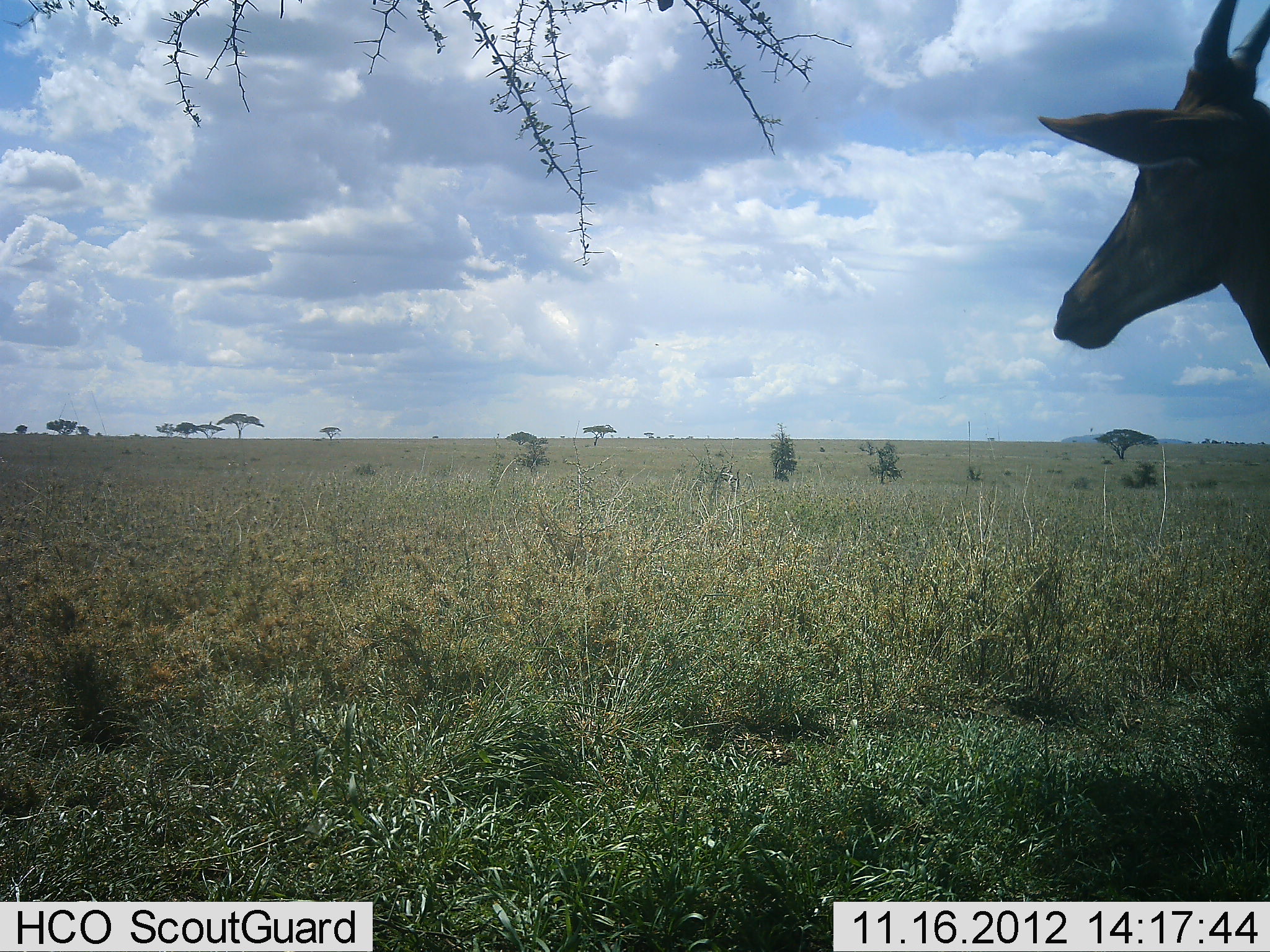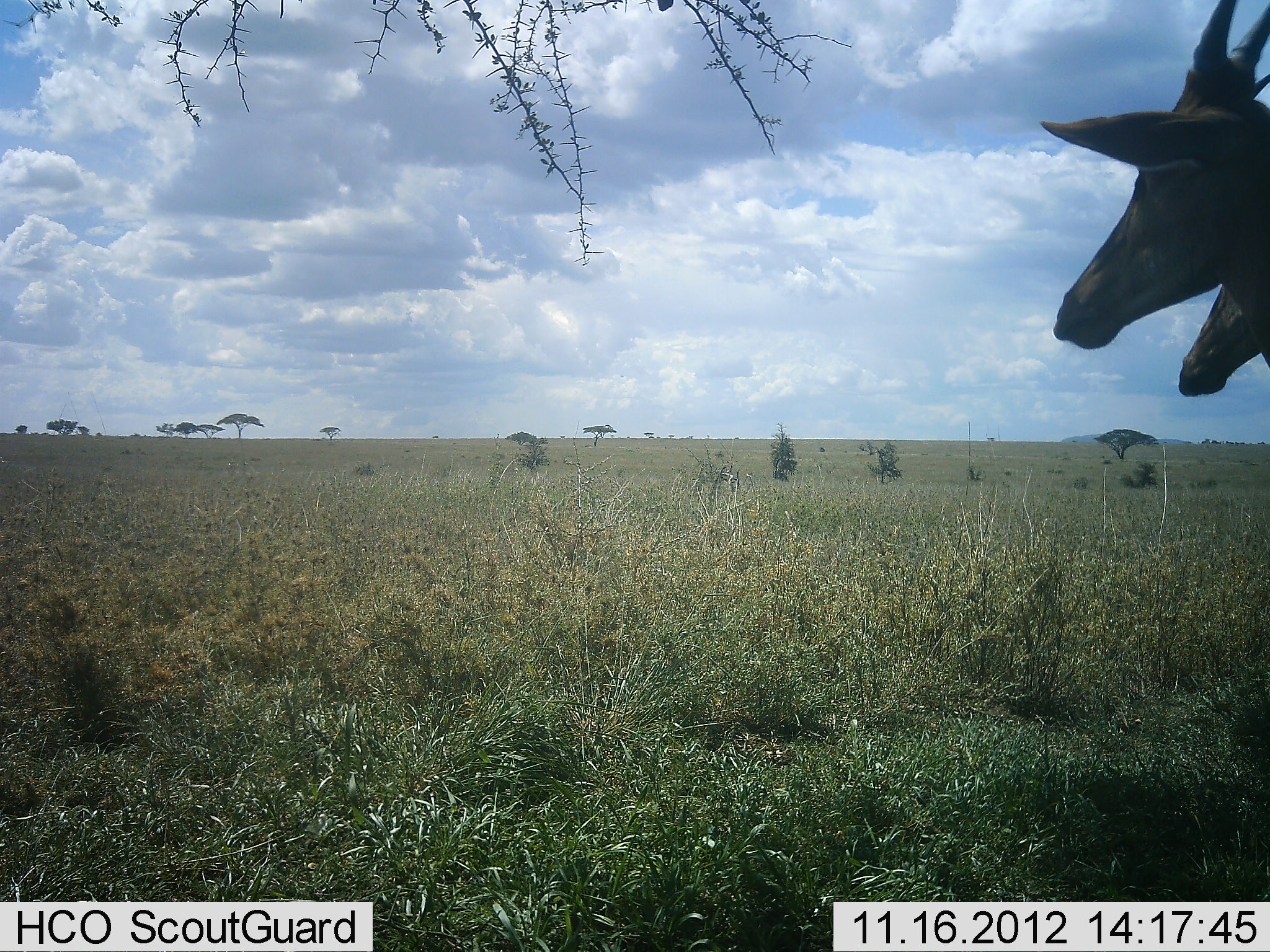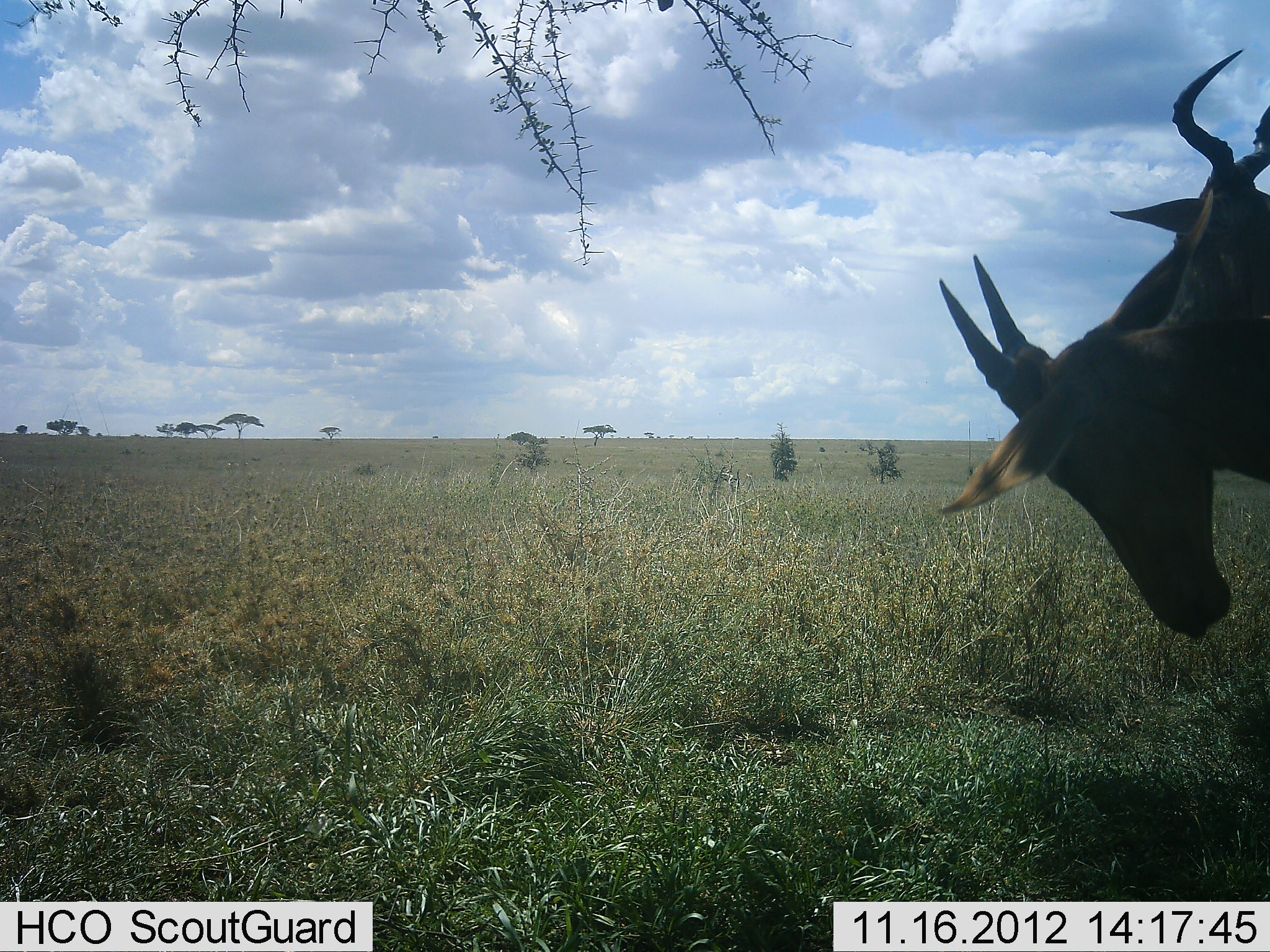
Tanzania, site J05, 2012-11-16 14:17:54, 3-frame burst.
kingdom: Animalia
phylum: Chordata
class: Mammalia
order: Artiodactyla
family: Bovidae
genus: Alcelaphus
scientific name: Alcelaphus buselaphus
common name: hartebeest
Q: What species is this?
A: Hartebeest (Alcelaphus buselaphus).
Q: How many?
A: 2.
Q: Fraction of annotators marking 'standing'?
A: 91%.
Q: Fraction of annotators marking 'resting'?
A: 0%.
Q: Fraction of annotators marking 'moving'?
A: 0%.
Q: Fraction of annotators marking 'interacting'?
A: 0%.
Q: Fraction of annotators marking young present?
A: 9%.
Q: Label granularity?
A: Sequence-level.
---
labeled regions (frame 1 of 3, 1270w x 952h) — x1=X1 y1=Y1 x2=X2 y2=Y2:
animal: x1=1038 y1=0 x2=1270 y2=369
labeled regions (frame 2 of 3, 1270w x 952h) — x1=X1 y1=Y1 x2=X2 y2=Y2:
animal: x1=1038 y1=0 x2=1270 y2=369; x1=1178 y1=73 x2=1270 y2=398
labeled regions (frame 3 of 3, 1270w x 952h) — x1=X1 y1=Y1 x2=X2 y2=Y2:
animal: x1=939 y1=187 x2=1270 y2=638; x1=1106 y1=48 x2=1270 y2=333